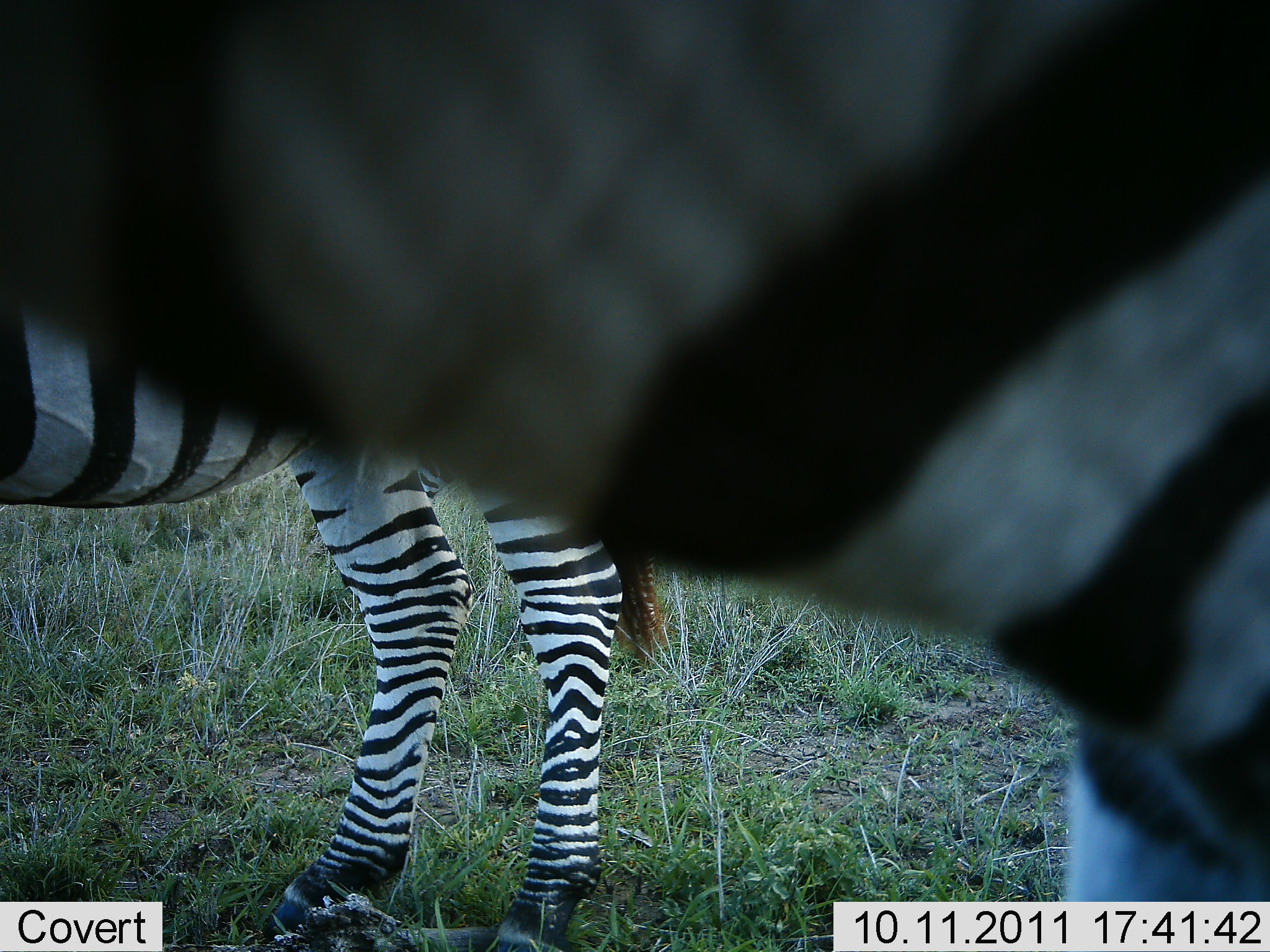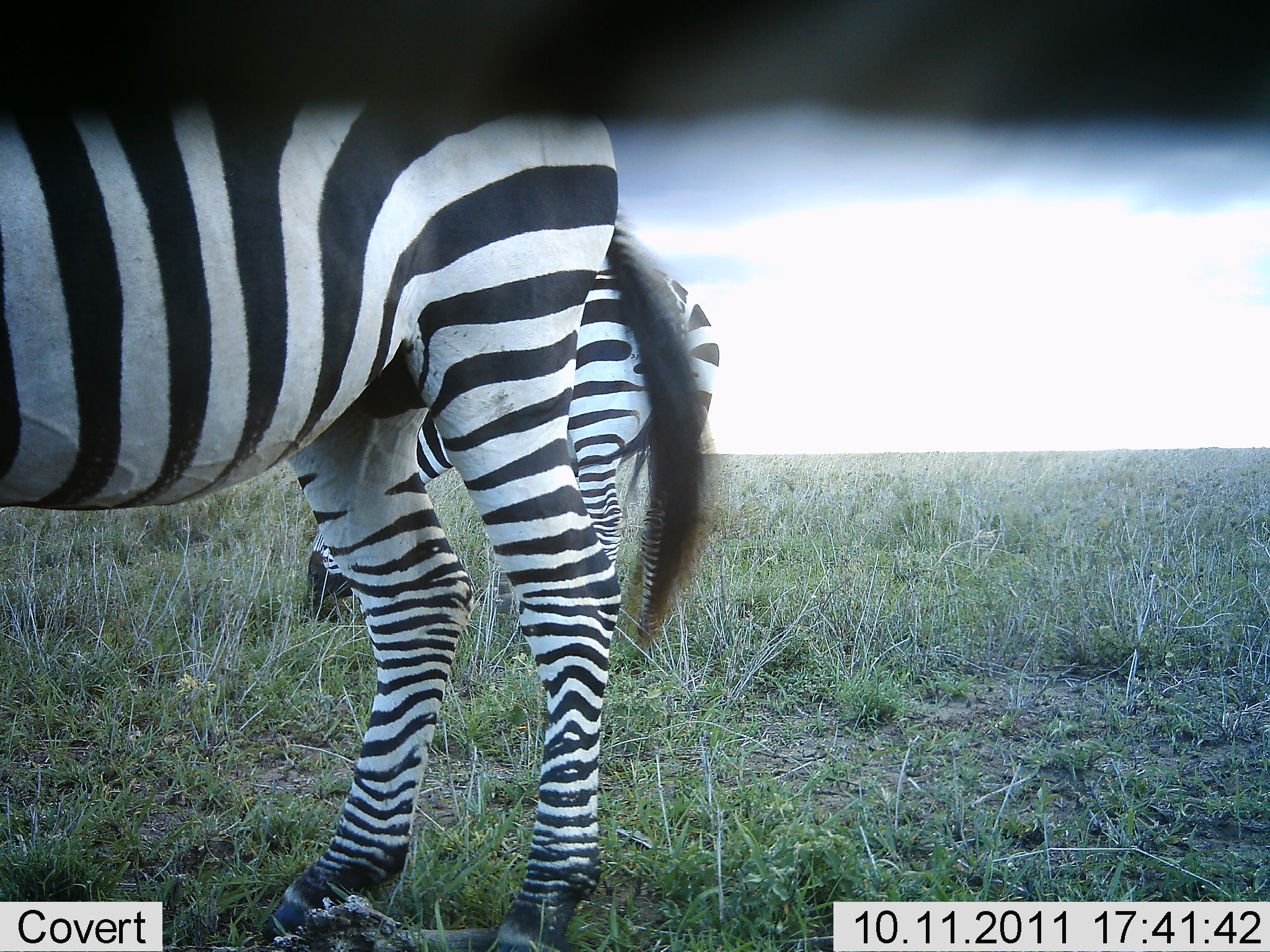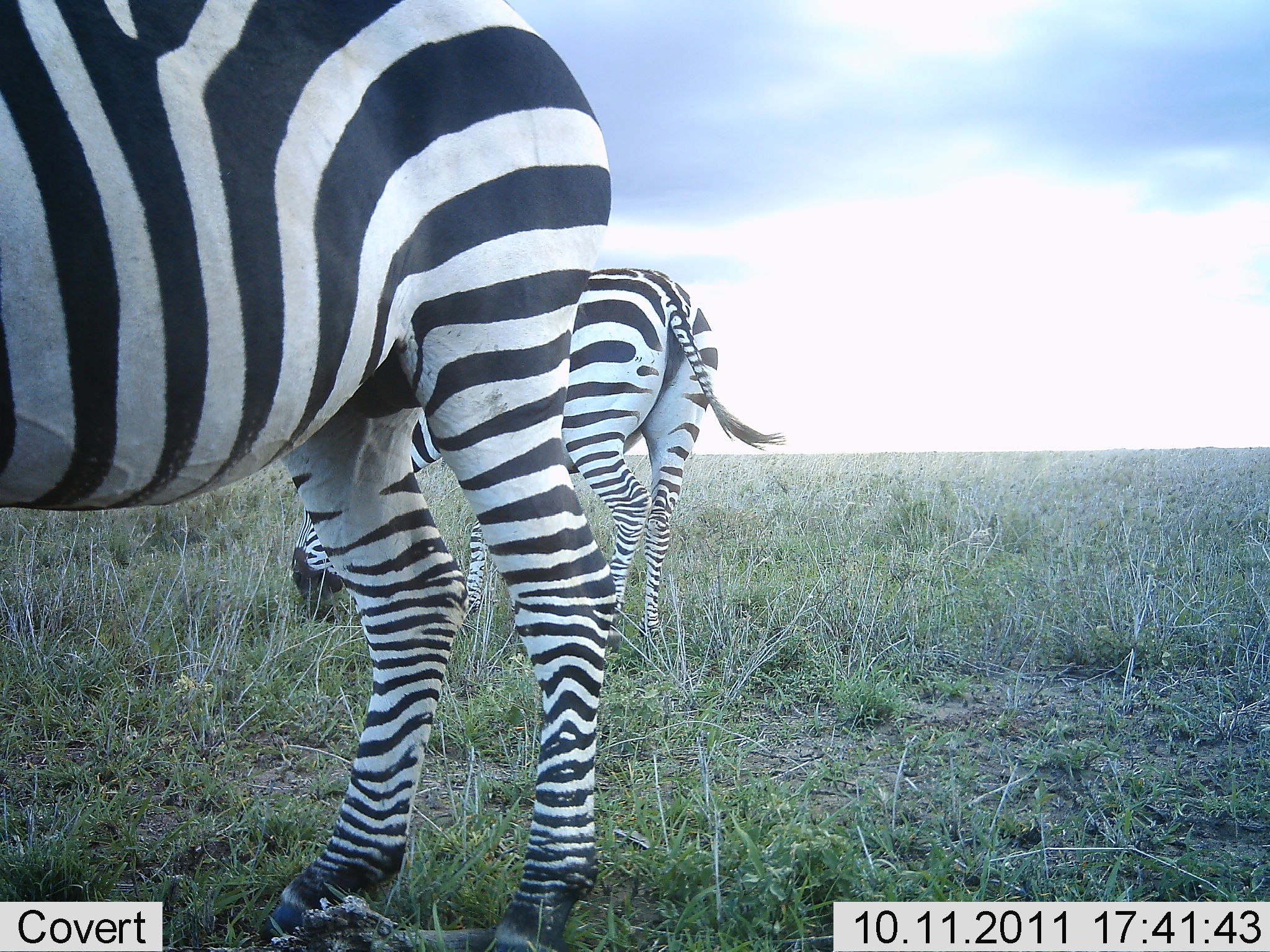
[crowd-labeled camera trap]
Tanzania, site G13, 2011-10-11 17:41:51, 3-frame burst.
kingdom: Animalia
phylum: Chordata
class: Mammalia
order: Perissodactyla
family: Equidae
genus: Equus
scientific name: Equus quagga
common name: plains zebra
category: zebra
Zebra (plains zebra) (Equus quagga), count 3. Behavior (volunteer vote fractions): standing 92%, resting 8%, moving 17%, interacting 0%. Young present (vote fraction): 0%. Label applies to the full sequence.